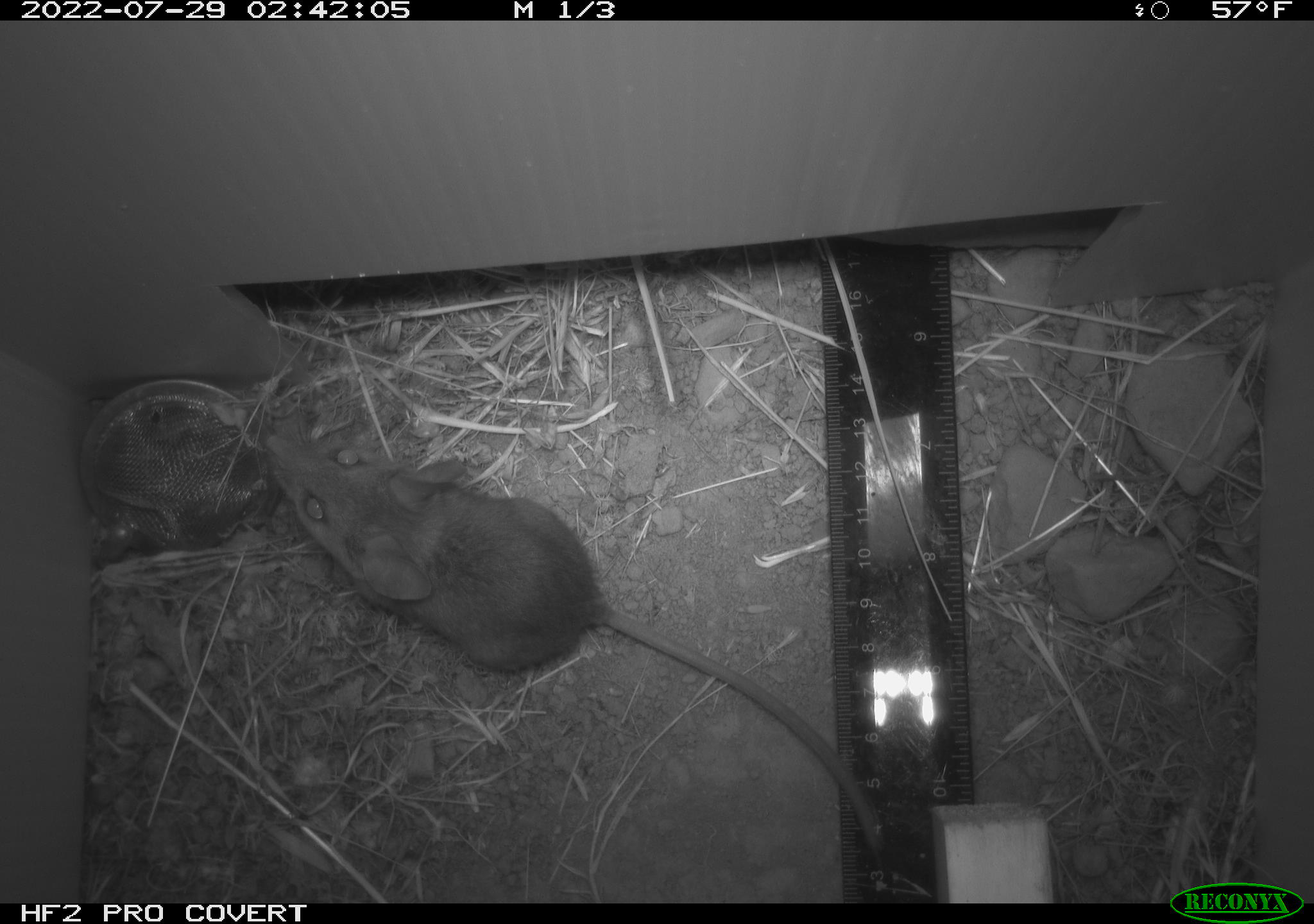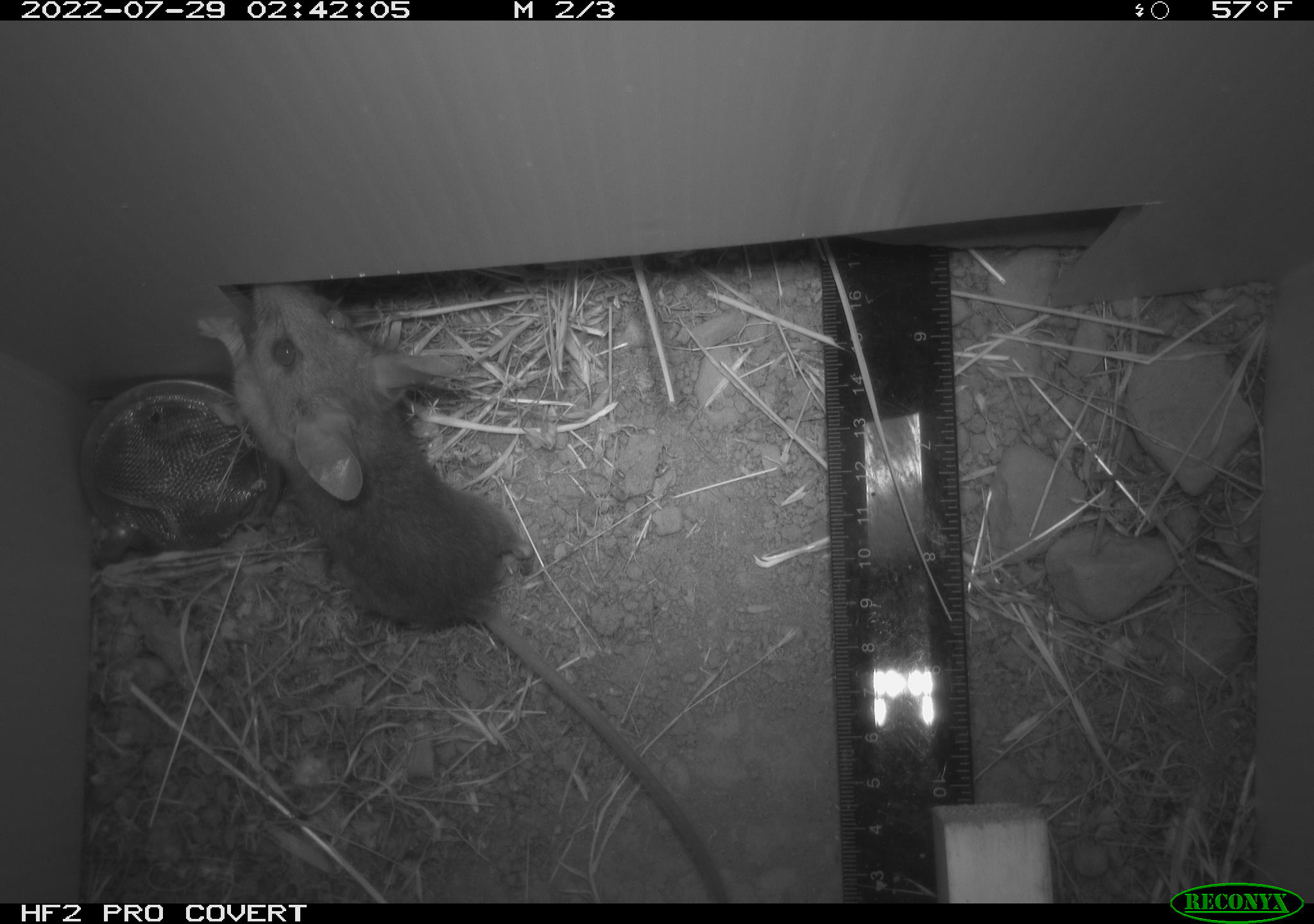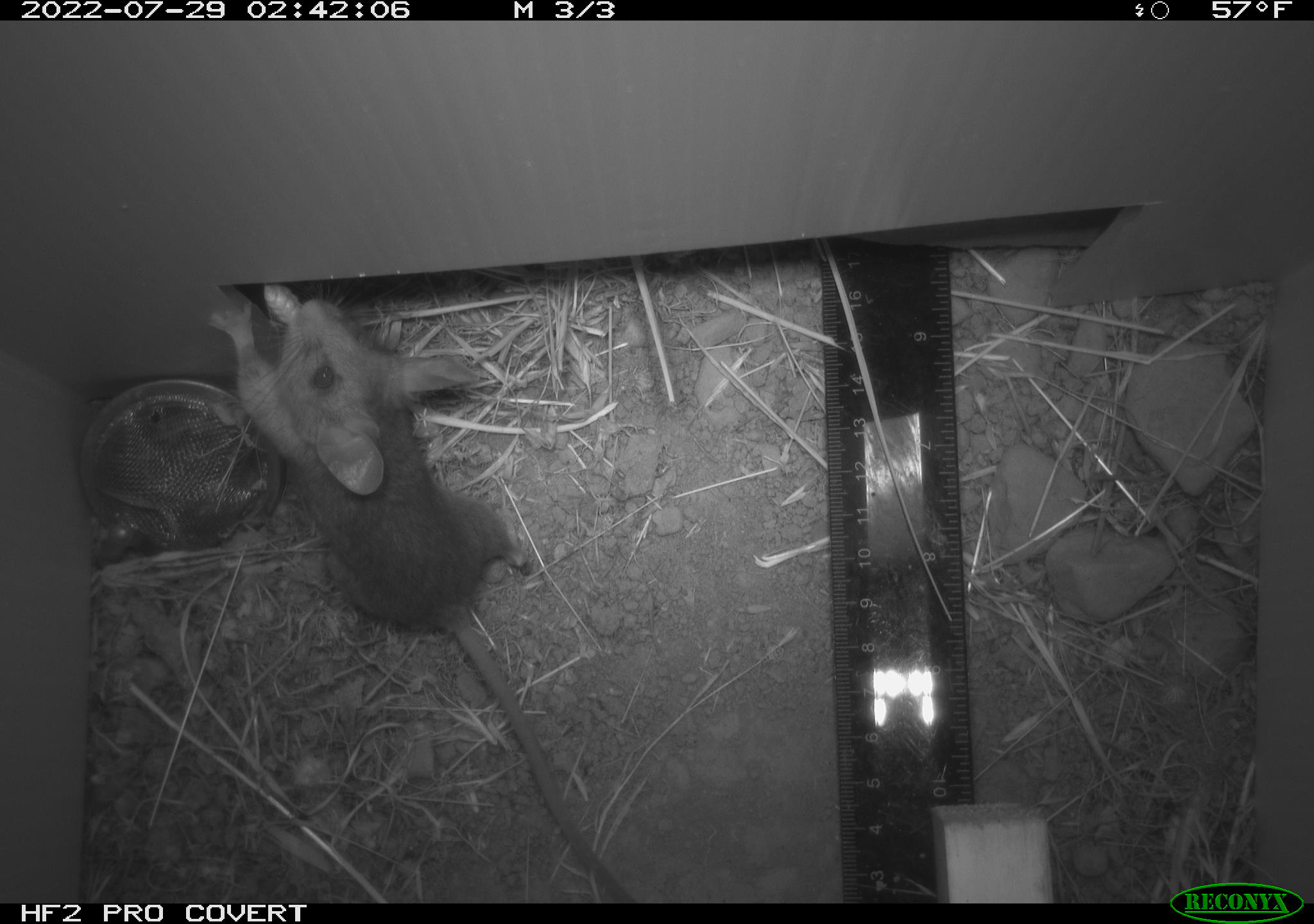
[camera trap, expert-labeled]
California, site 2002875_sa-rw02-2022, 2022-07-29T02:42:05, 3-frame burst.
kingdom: Animalia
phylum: Chordata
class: Mammalia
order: Rodentia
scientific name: Rodentia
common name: mouse species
Mouse species (Rodentia).